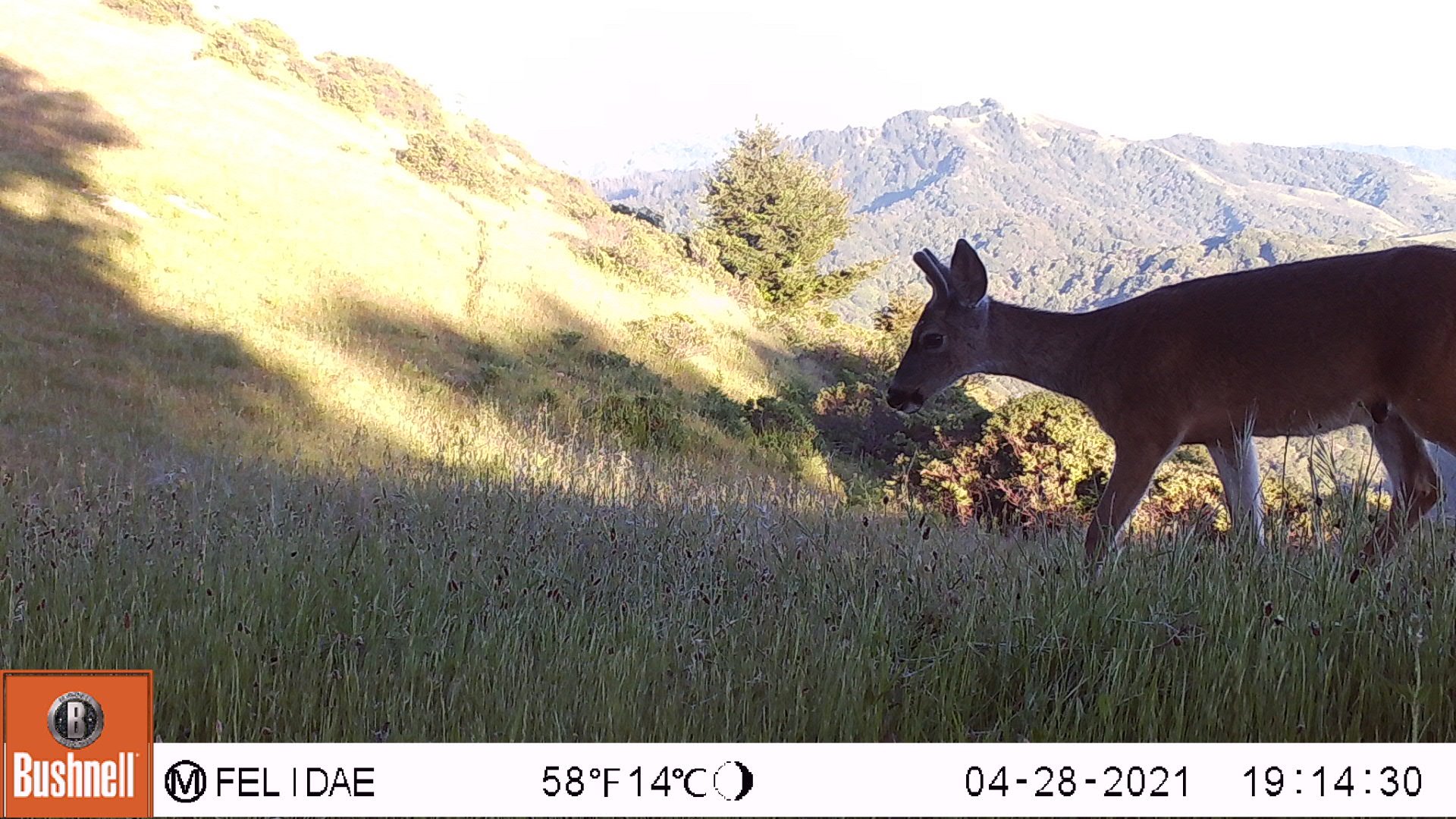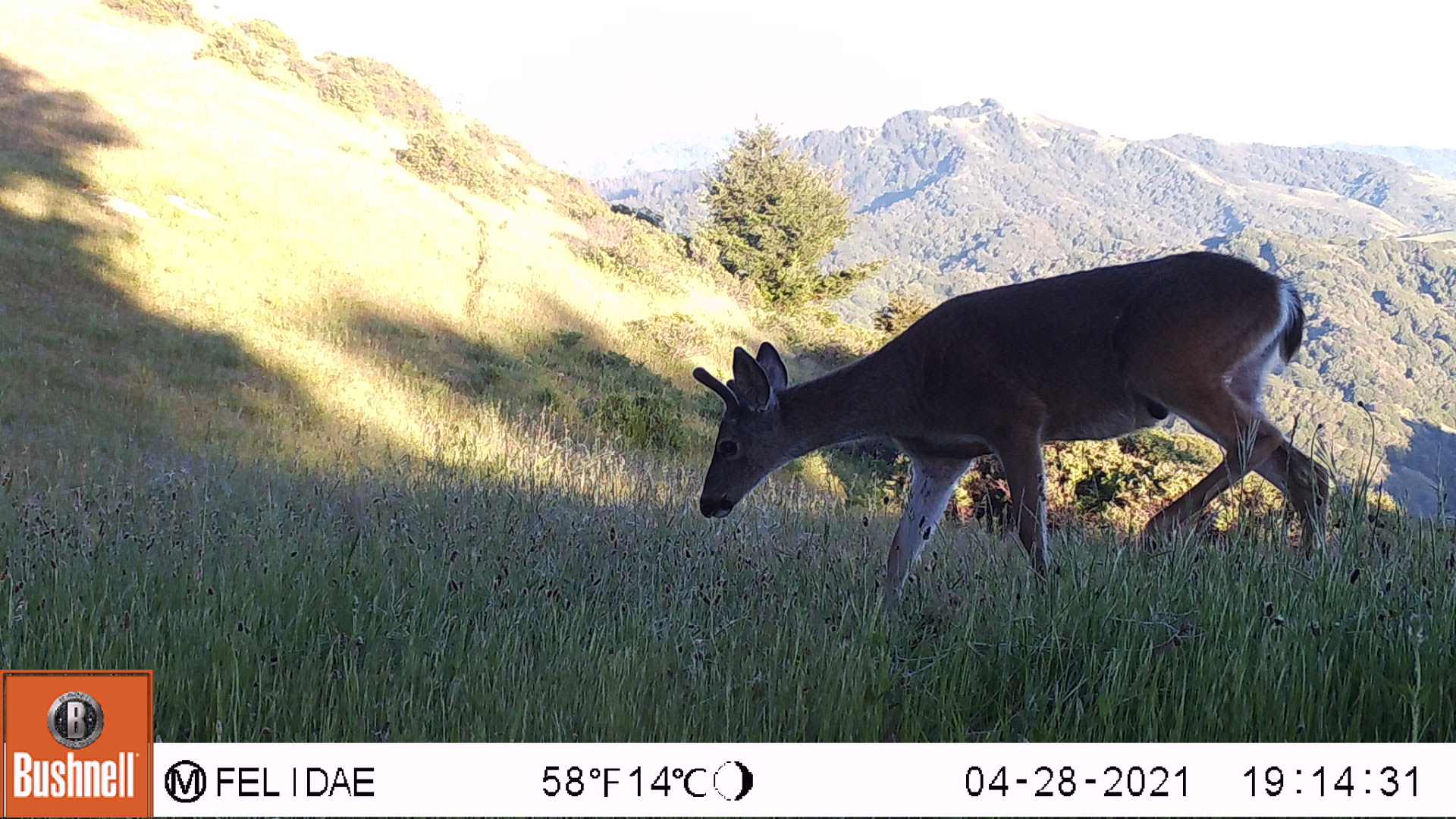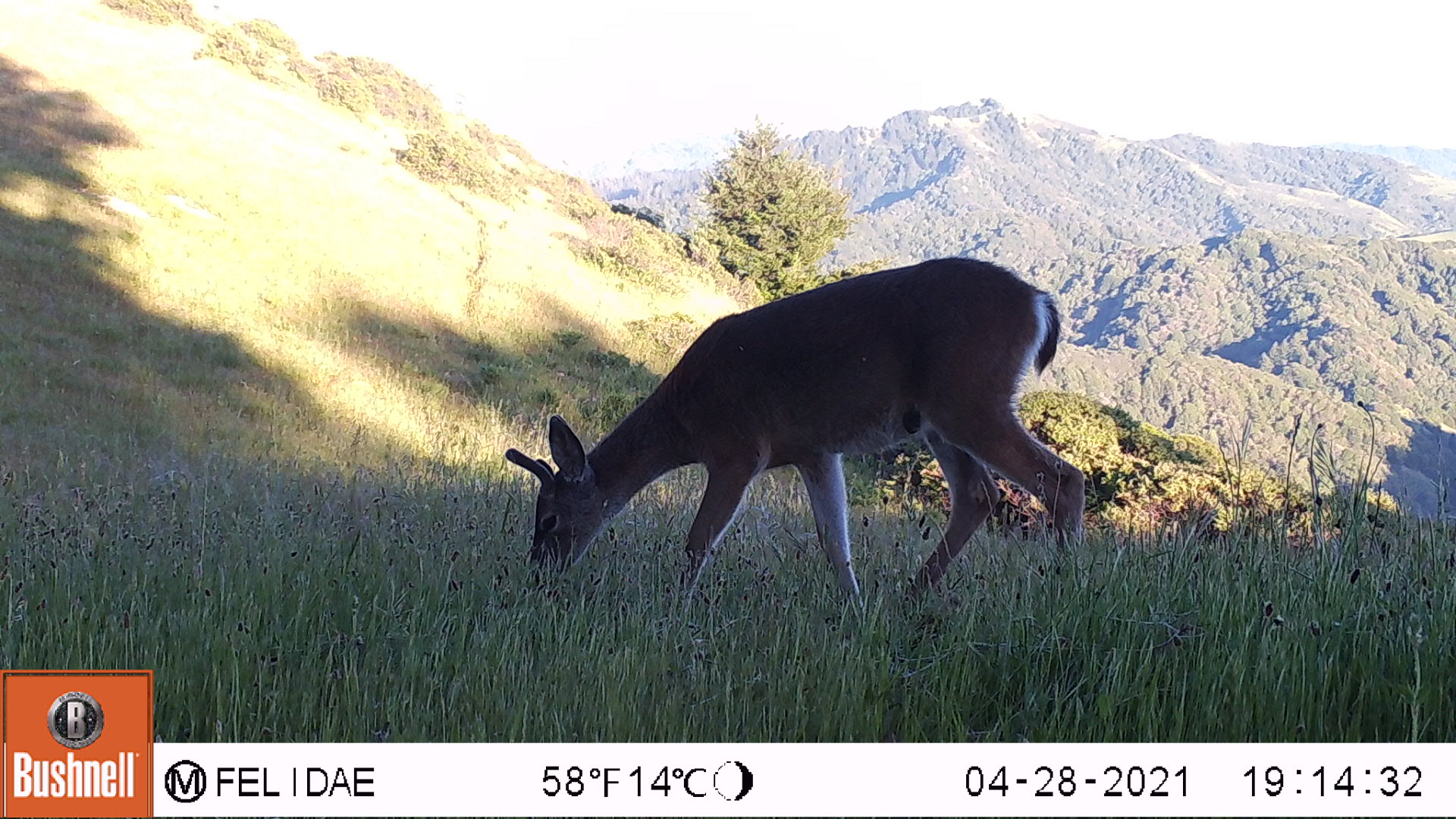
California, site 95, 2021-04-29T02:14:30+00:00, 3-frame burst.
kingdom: Animalia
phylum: Chordata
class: Mammalia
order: Artiodactyla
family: Cervidae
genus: Odocoileus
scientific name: Odocoileus hemionus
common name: mule deer